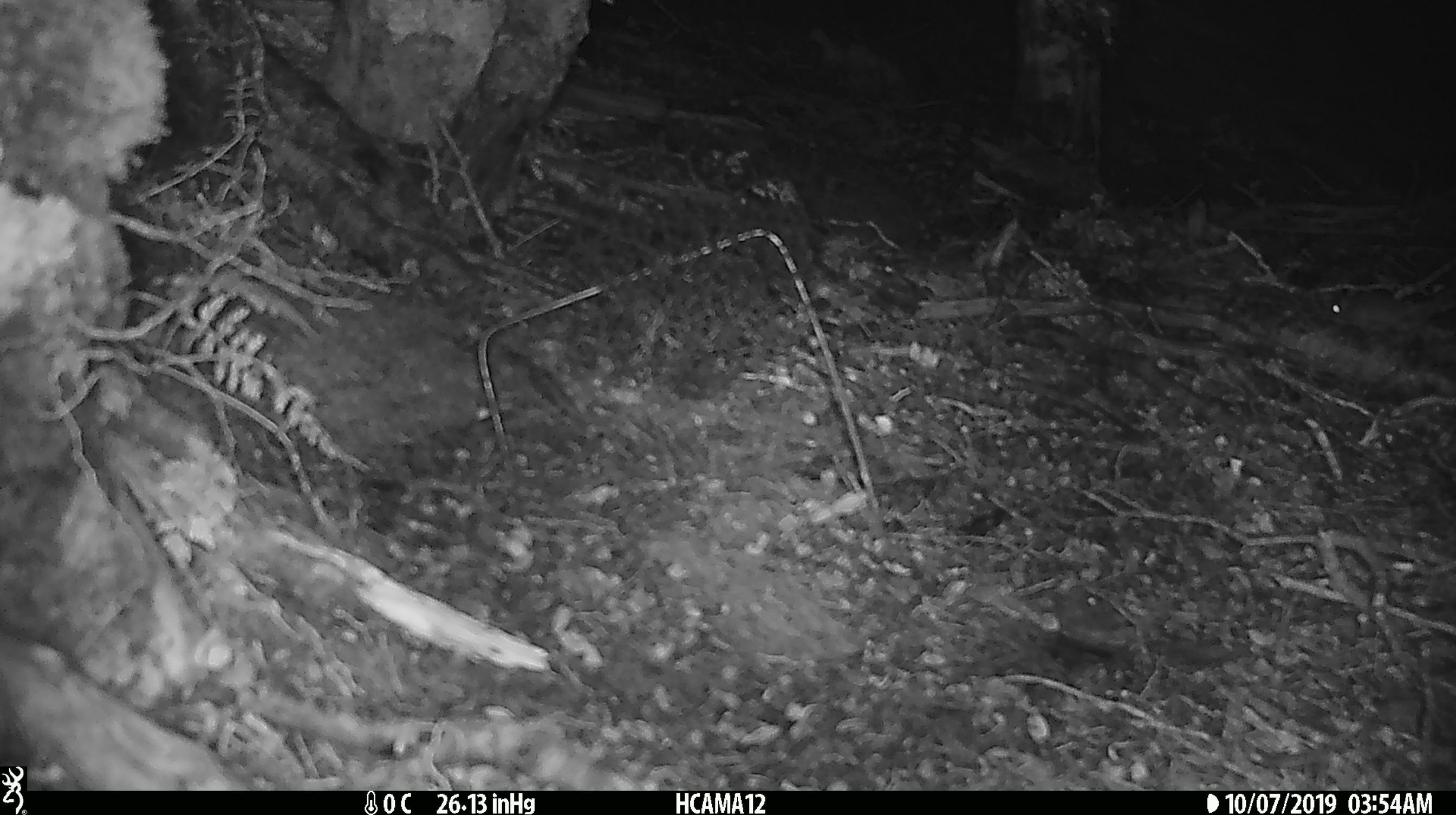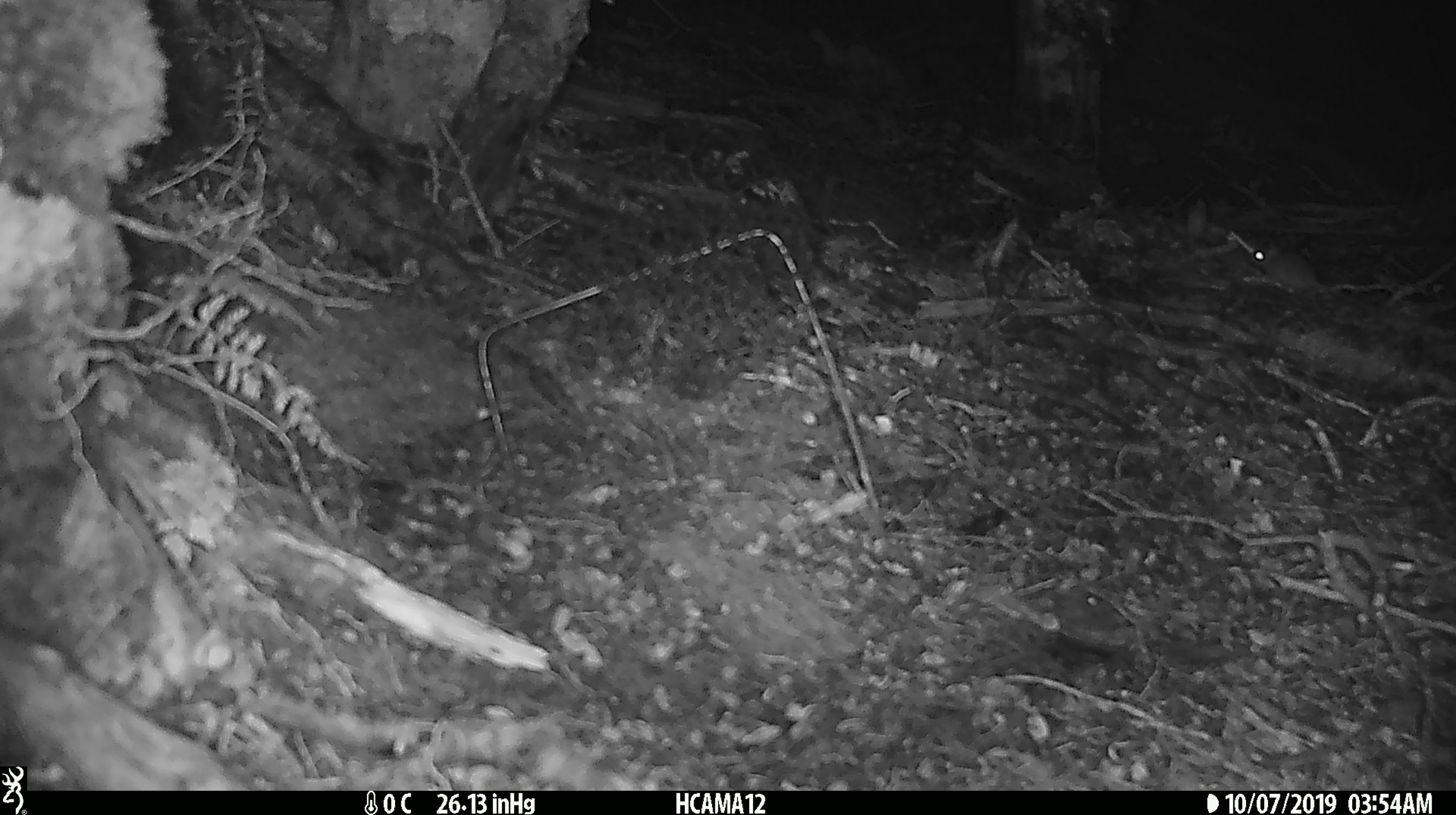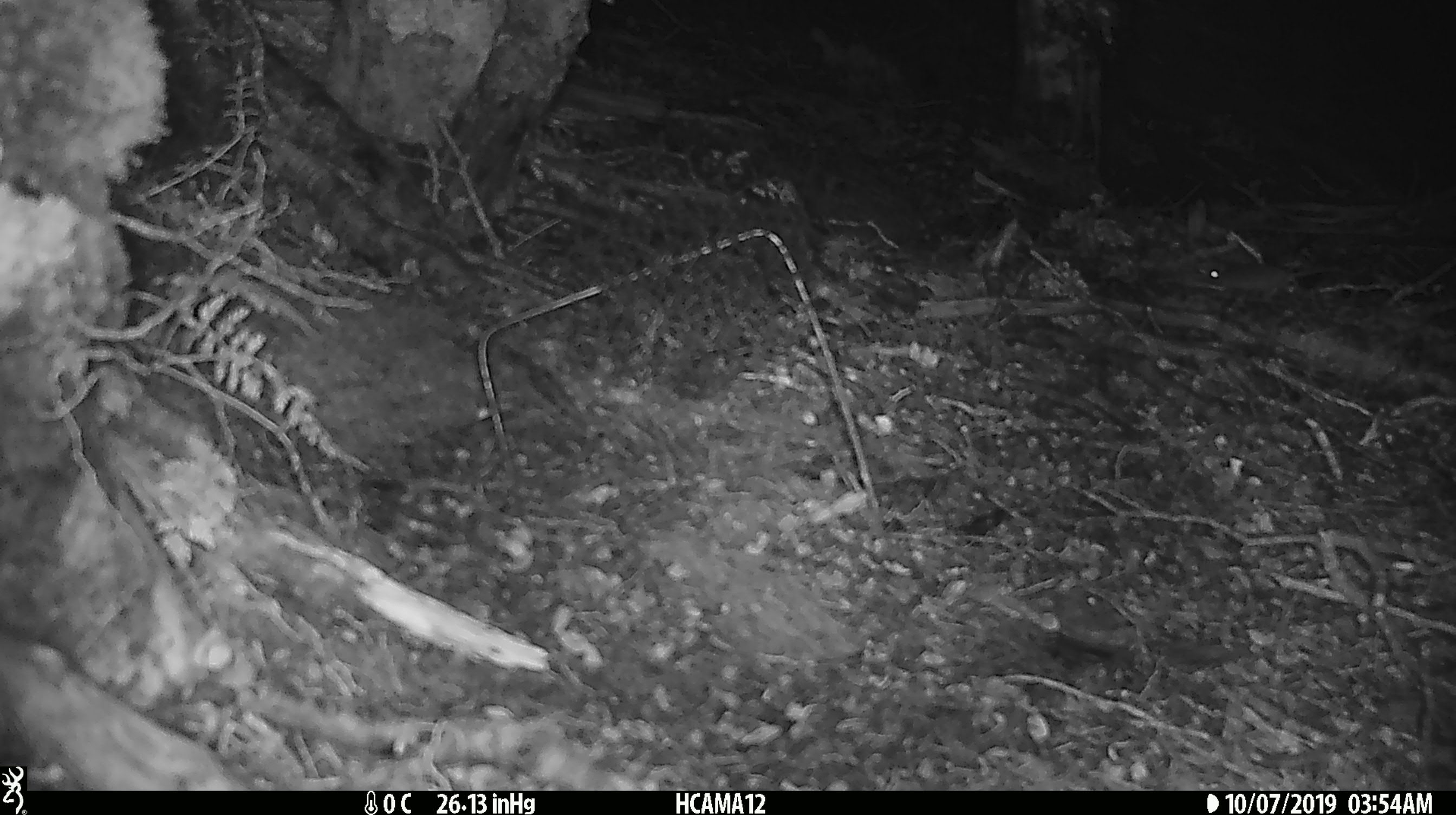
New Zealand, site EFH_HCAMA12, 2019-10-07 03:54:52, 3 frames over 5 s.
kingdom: Animalia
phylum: Chordata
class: Mammalia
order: Rodentia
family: Muridae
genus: Mus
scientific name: Mus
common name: mouse